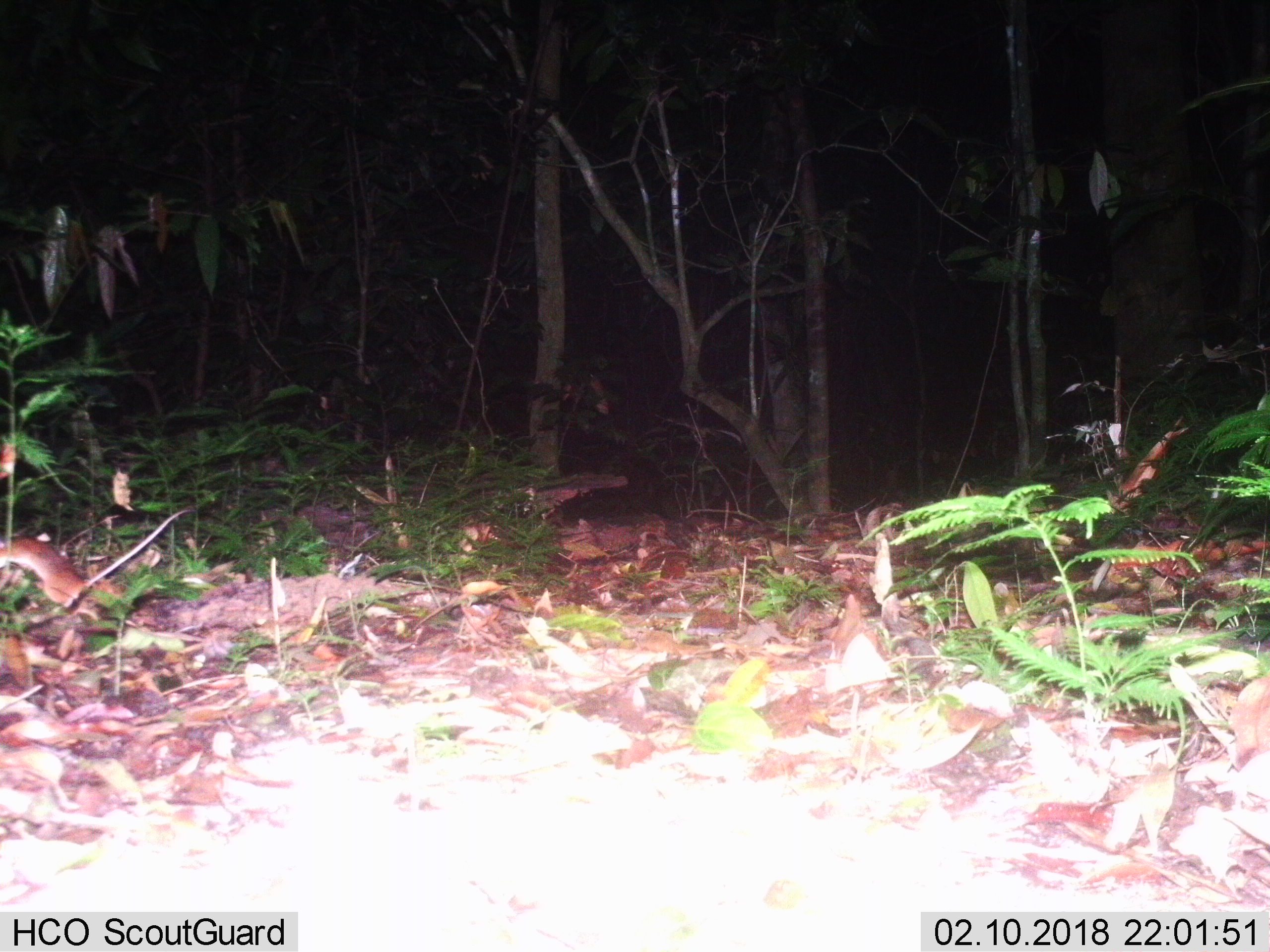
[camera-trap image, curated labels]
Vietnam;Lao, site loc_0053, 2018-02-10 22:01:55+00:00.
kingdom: Animalia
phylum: Chordata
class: Mammalia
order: Rodentia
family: Muridae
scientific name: Muridae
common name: old-world mice and rats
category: unidentified murid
Unidentified murid (old-world mice and rats) (Muridae). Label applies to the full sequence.